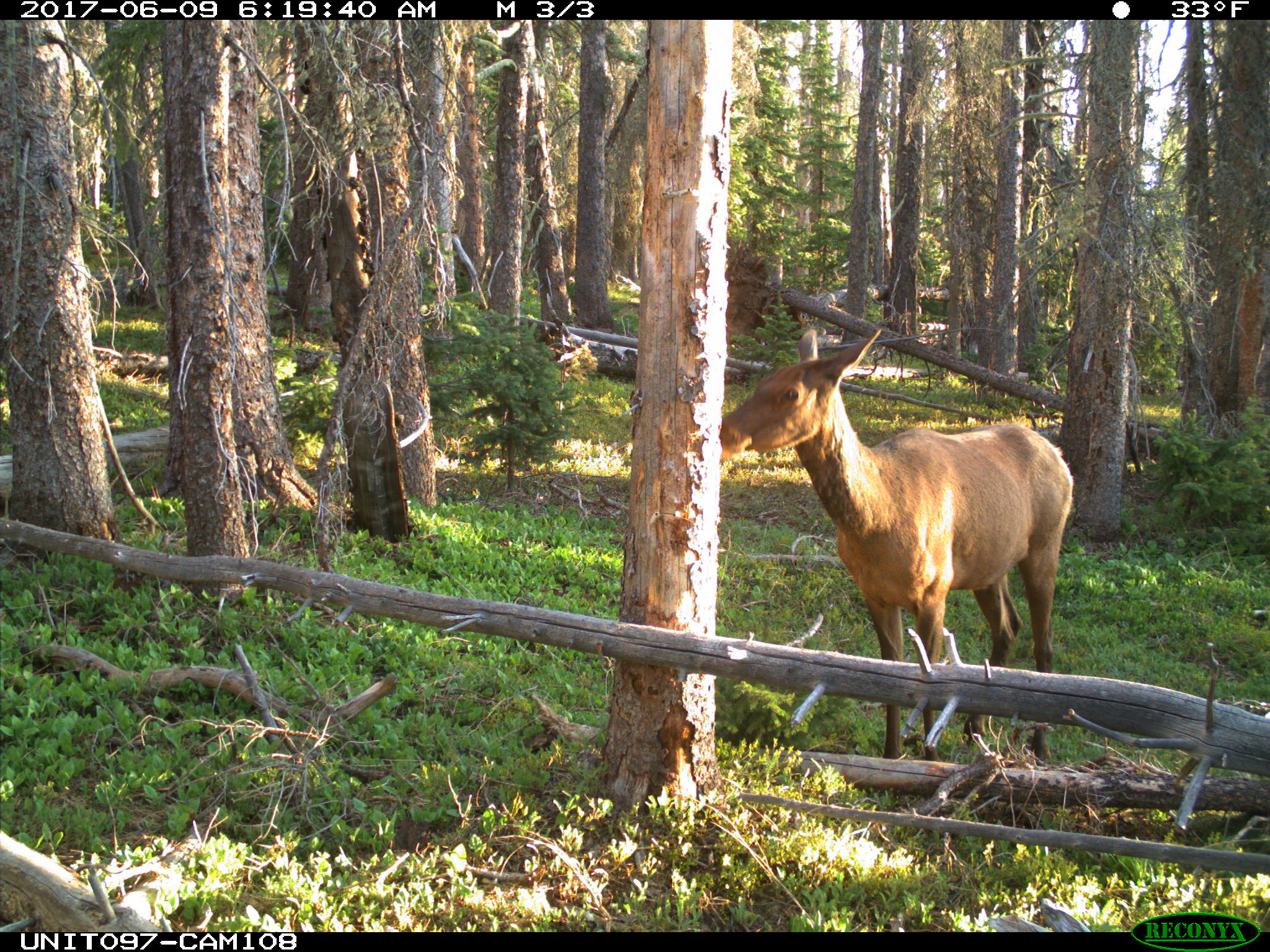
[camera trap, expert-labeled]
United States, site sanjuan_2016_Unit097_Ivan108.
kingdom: Animalia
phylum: Chordata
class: Mammalia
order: Artiodactyla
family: Cervidae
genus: Cervus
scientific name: Cervus elaphus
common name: red deer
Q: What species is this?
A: Cervus elaphus (red deer).